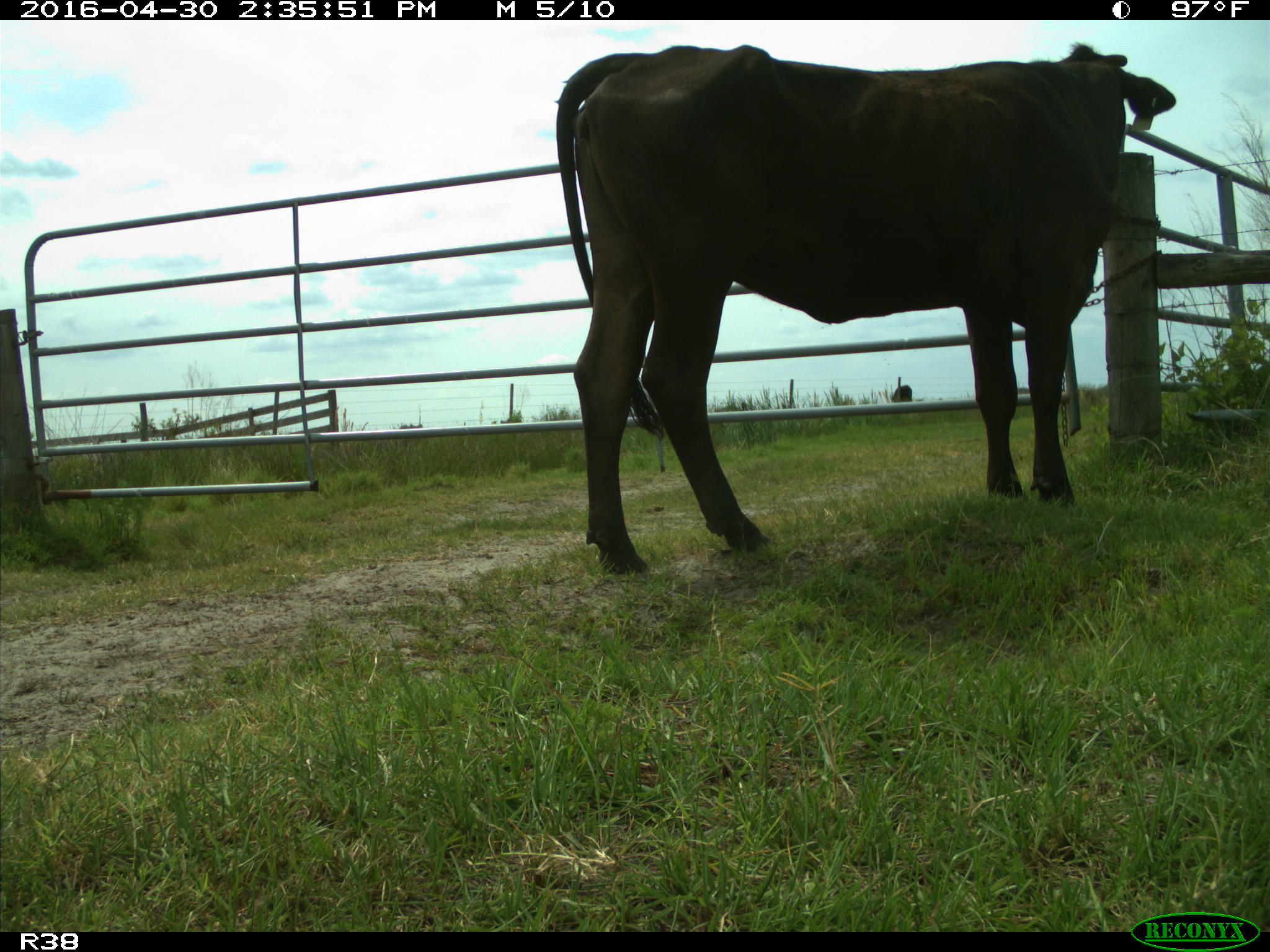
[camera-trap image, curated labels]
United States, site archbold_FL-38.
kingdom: Animalia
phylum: Chordata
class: Mammalia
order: Artiodactyla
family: Bovidae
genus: Bos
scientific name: Bos taurus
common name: domestic cow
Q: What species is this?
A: Bos taurus (domestic cow).